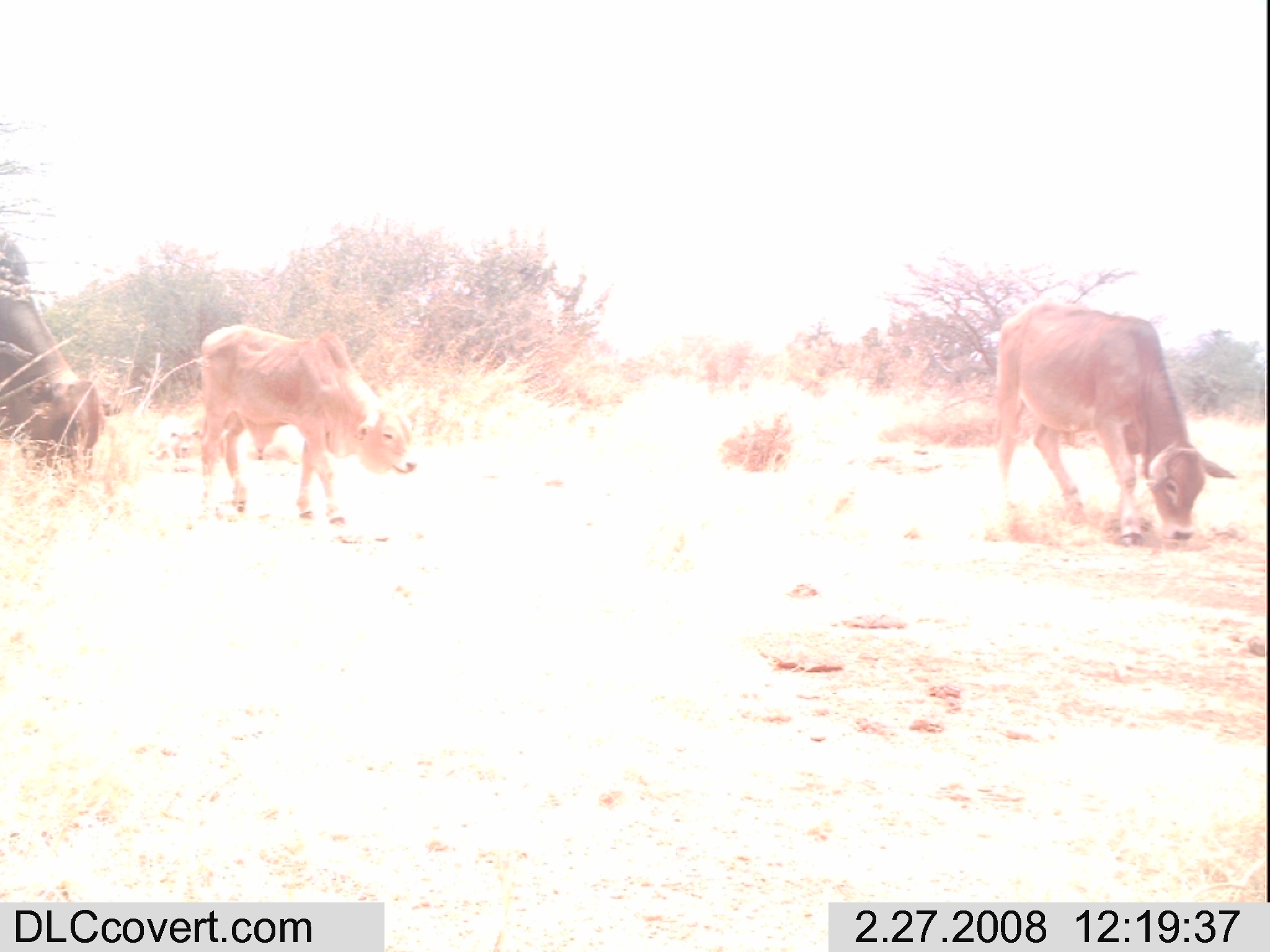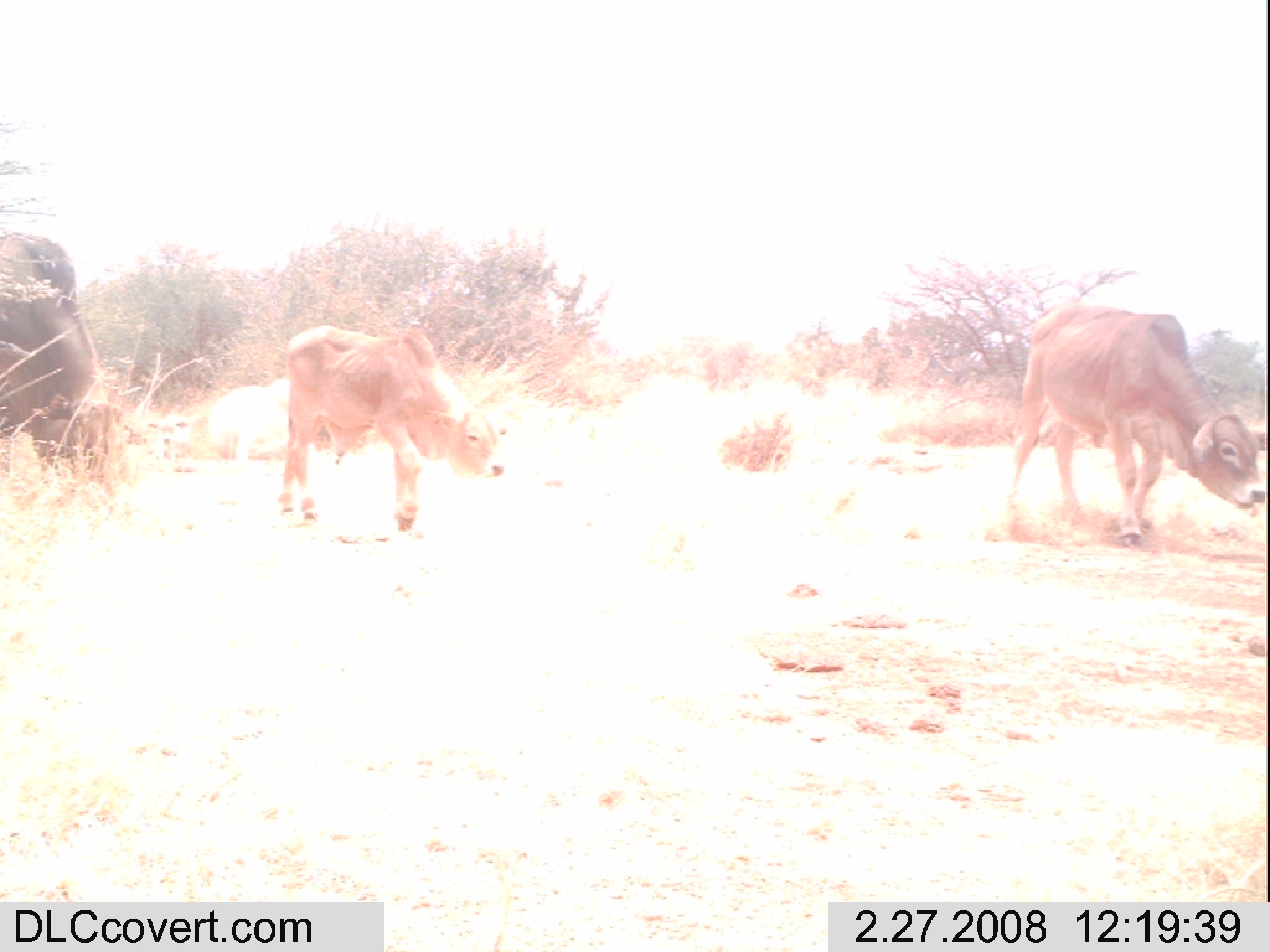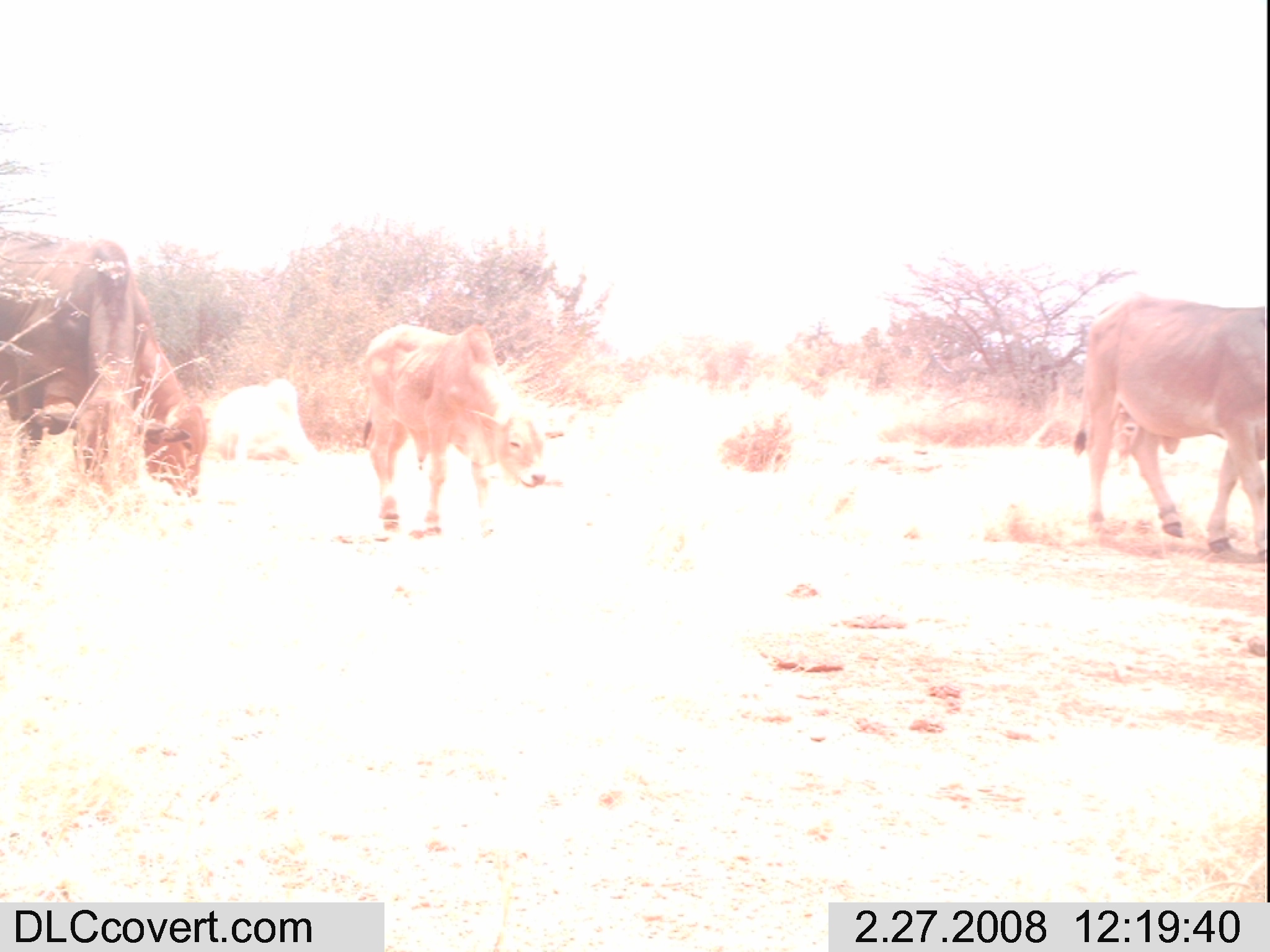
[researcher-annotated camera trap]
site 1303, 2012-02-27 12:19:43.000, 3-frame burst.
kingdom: Animalia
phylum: Chordata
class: Mammalia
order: Artiodactyla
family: Bovidae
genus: Bos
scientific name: Bos taurus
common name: domestic cattle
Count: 3.